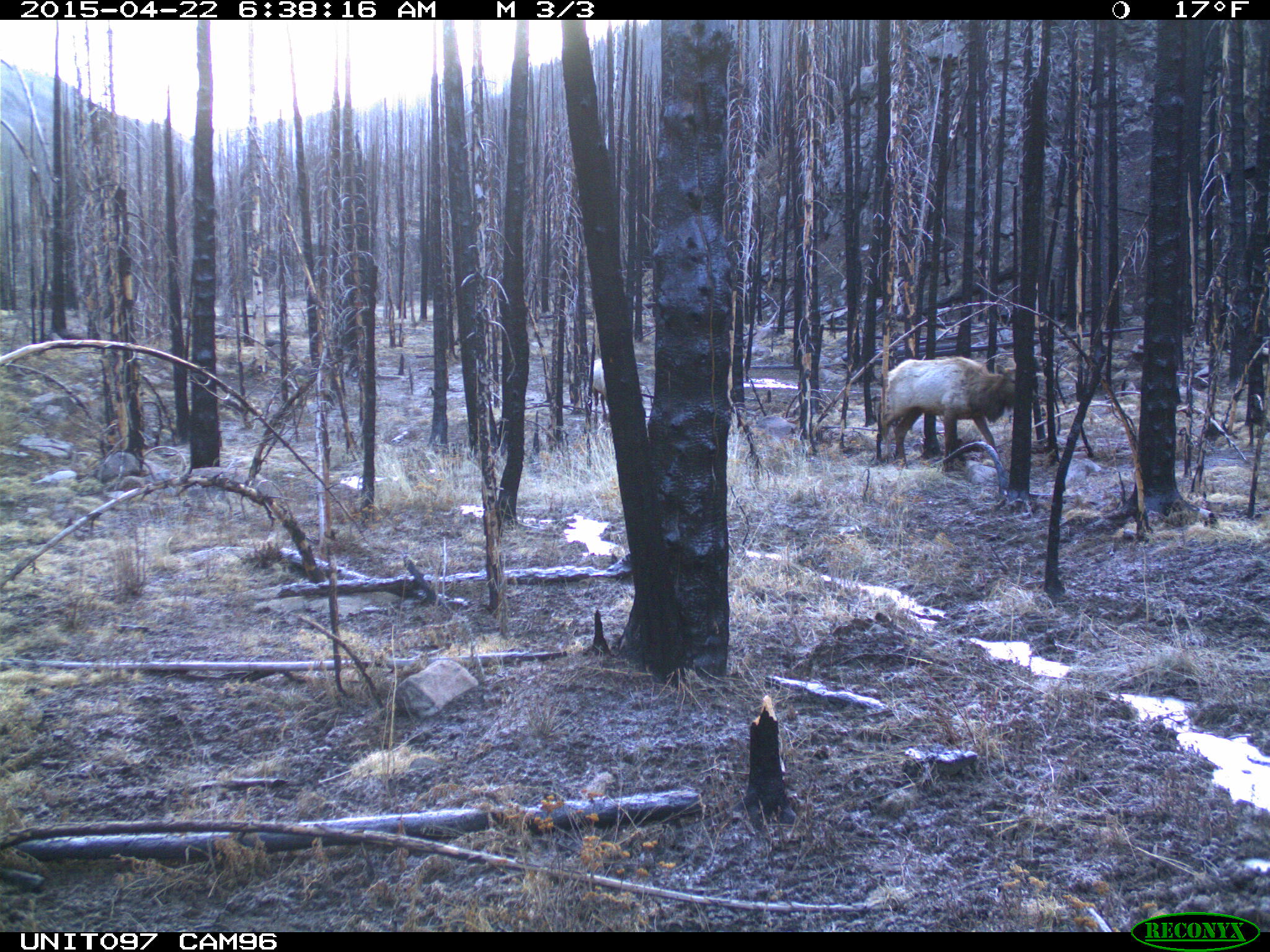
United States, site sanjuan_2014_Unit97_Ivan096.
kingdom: Animalia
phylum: Chordata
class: Mammalia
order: Artiodactyla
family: Cervidae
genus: Cervus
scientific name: Cervus elaphus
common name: red deer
Cervus elaphus (red deer).